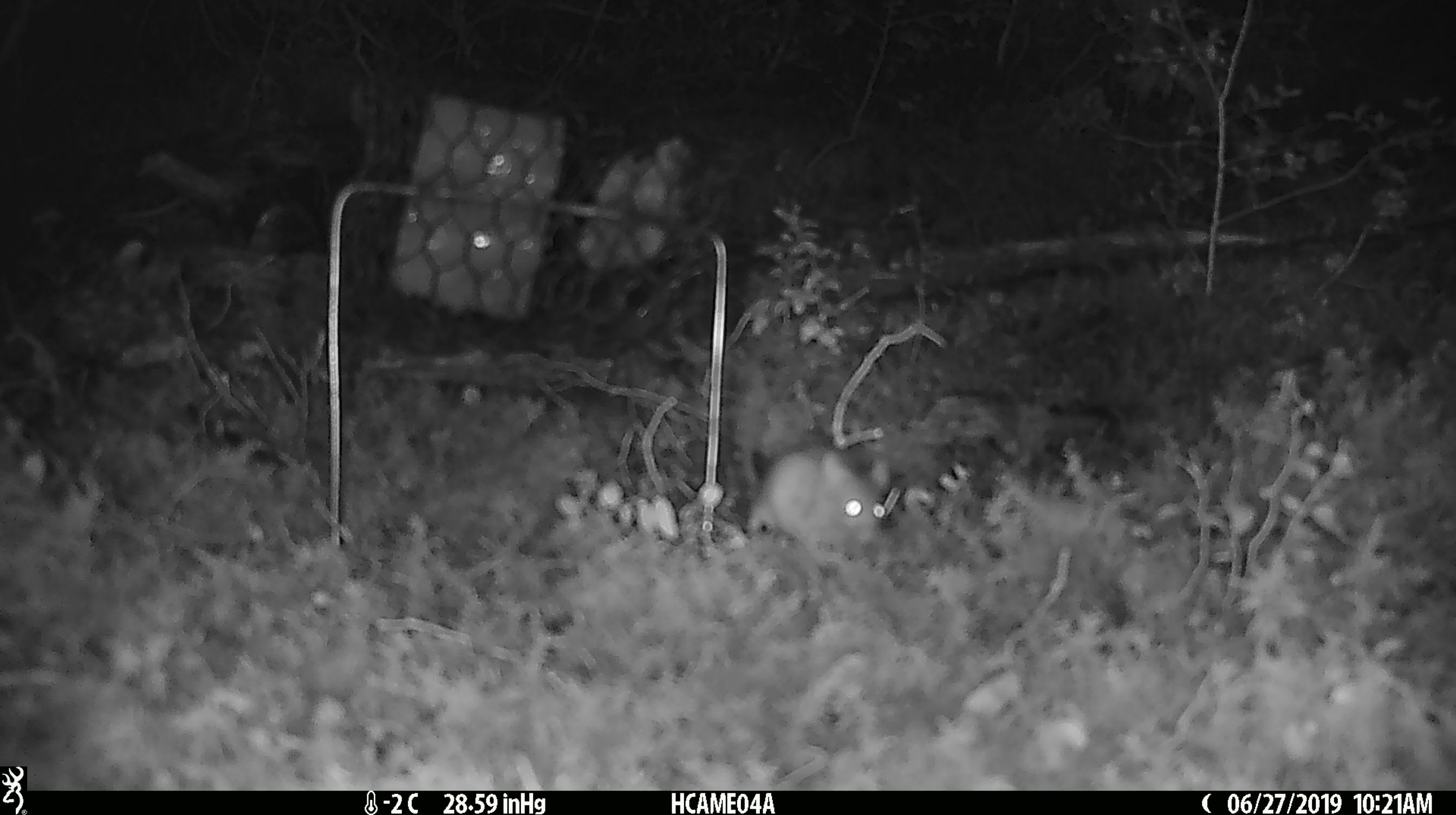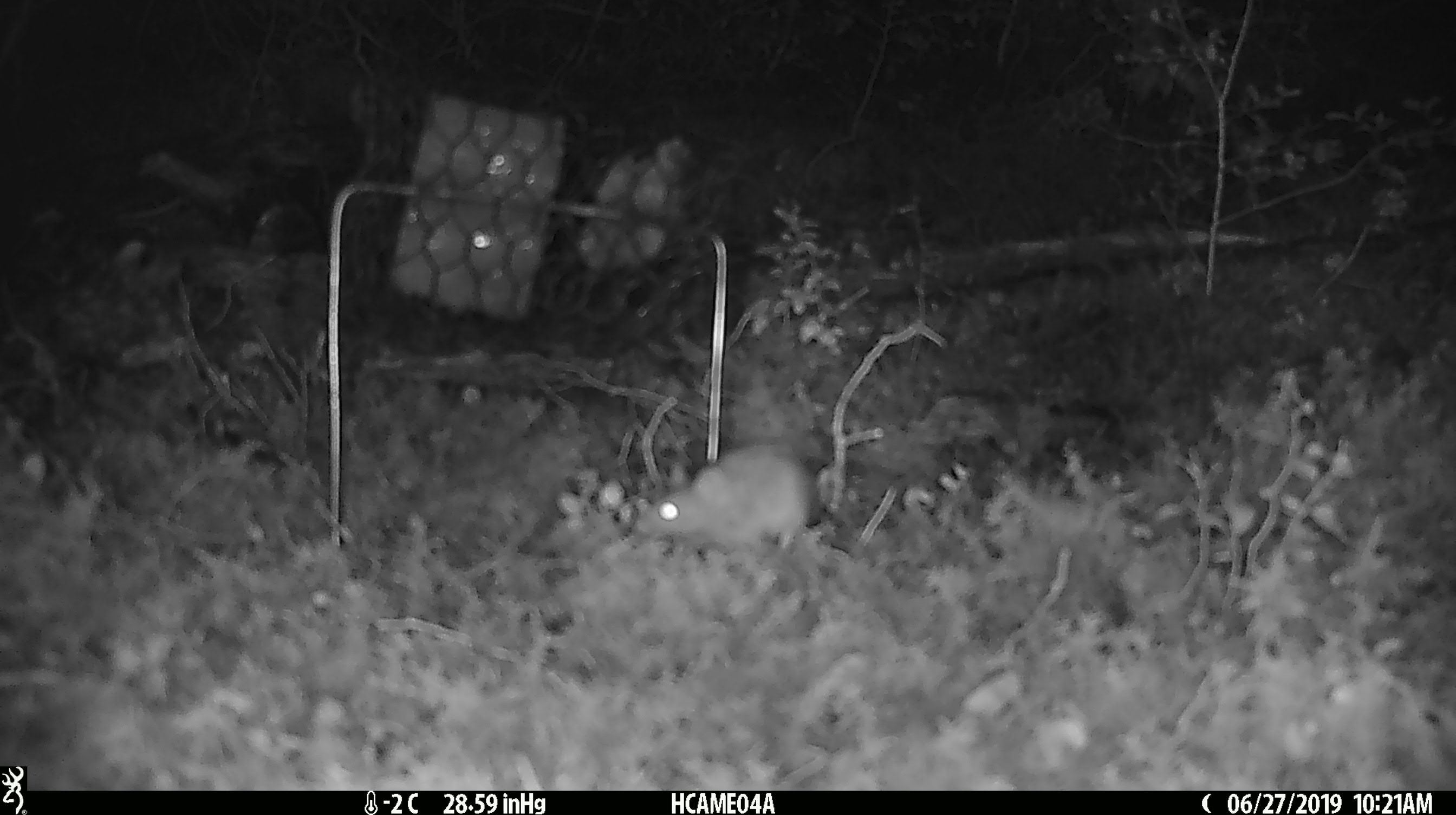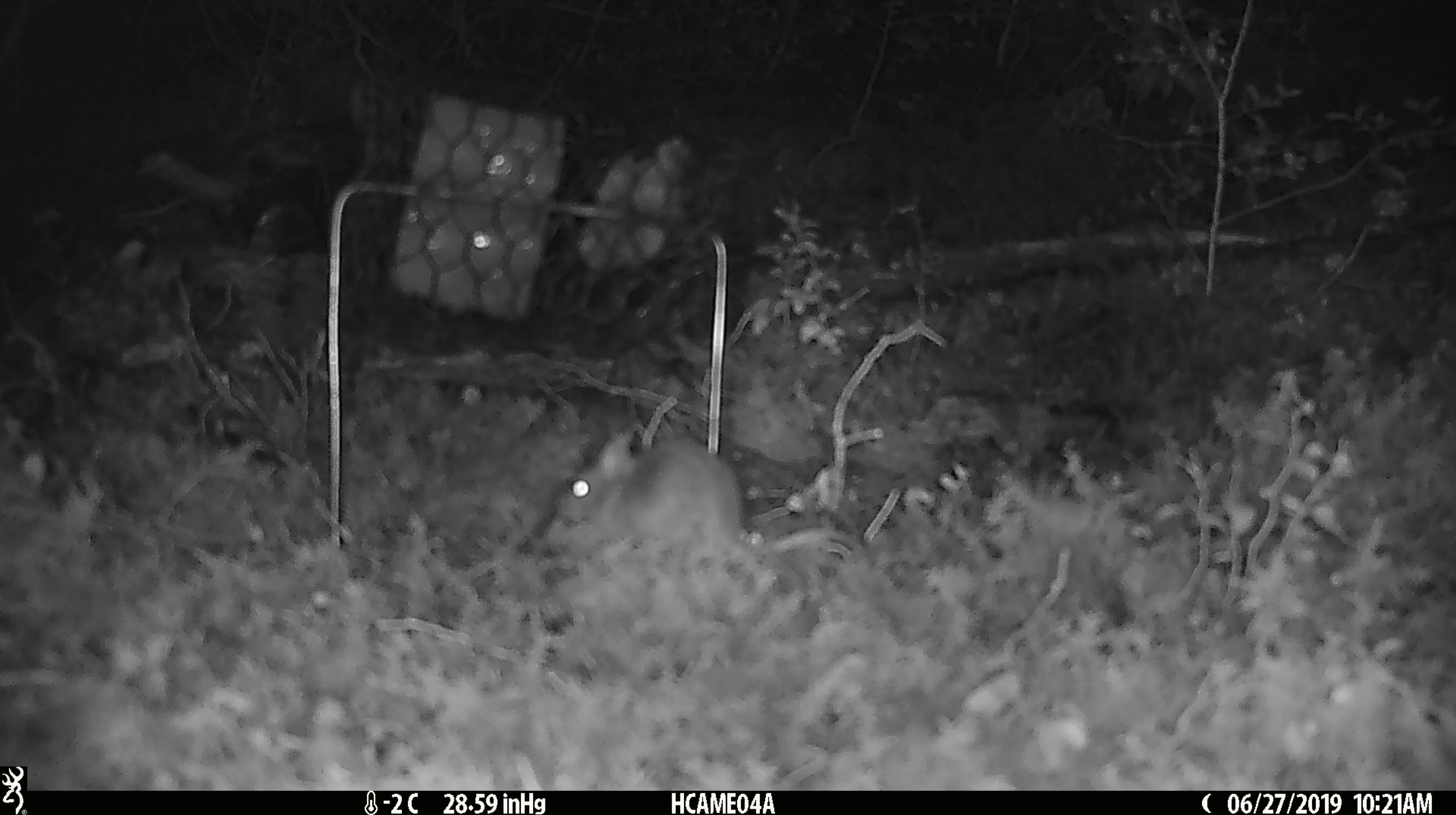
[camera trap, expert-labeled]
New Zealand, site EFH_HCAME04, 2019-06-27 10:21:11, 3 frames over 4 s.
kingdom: Animalia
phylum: Chordata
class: Mammalia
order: Rodentia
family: Muridae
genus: Mus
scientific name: Mus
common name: mouse